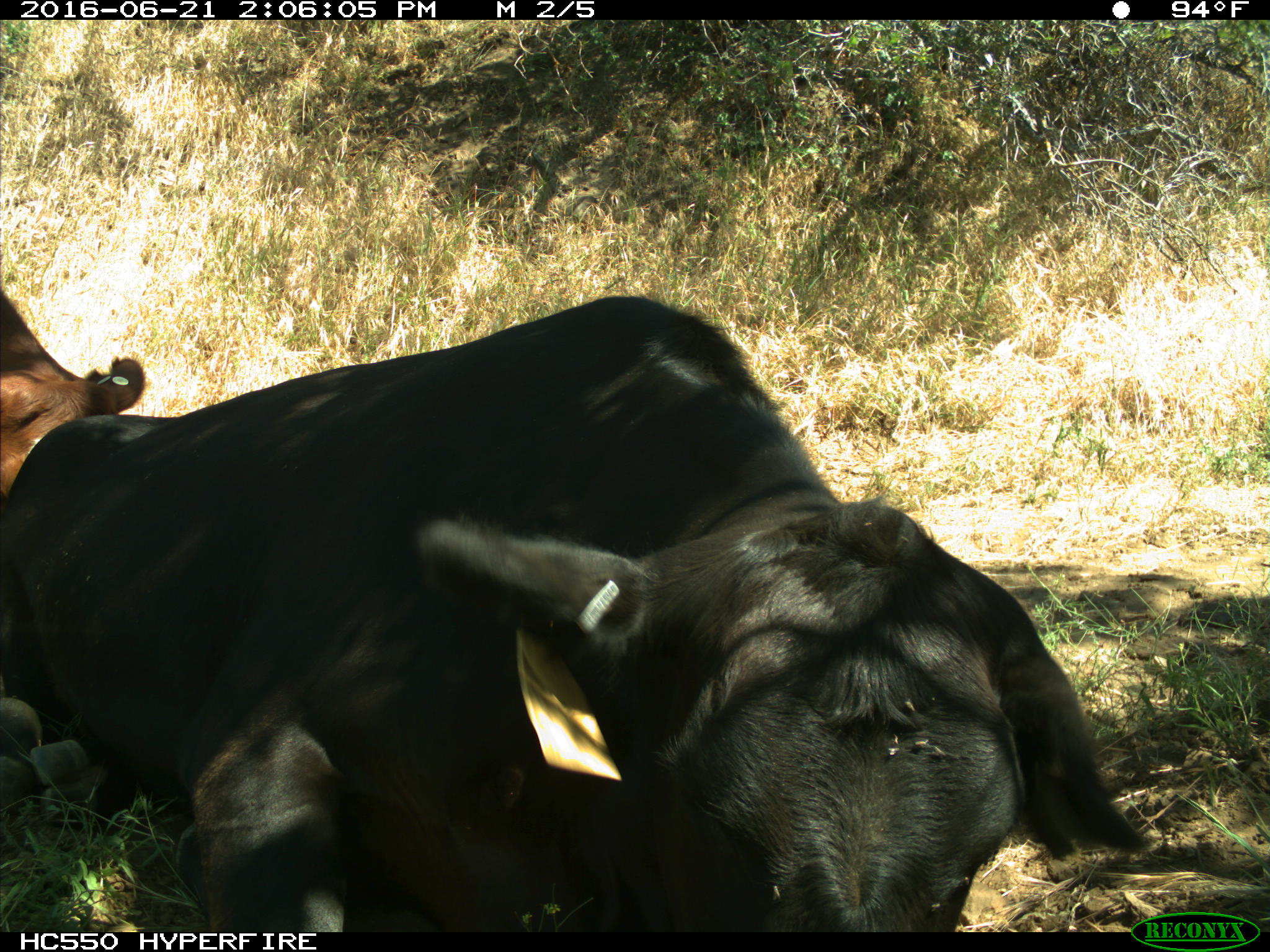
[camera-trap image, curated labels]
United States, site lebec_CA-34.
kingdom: Animalia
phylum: Chordata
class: Mammalia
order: Artiodactyla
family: Bovidae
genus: Bos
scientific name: Bos taurus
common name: domestic cow